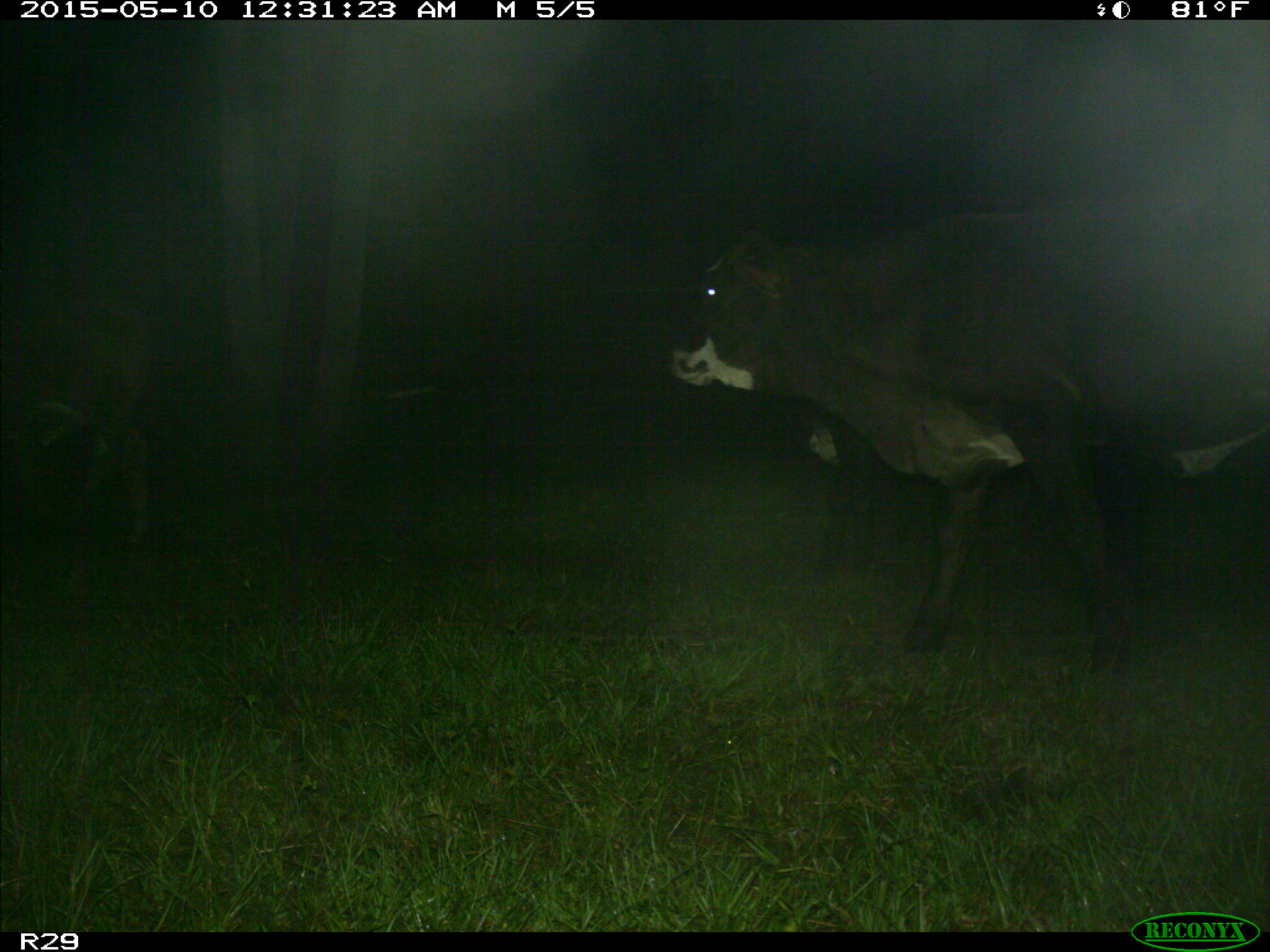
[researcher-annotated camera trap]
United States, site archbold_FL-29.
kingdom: Animalia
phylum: Chordata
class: Mammalia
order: Artiodactyla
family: Bovidae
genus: Bos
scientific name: Bos taurus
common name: domestic cow